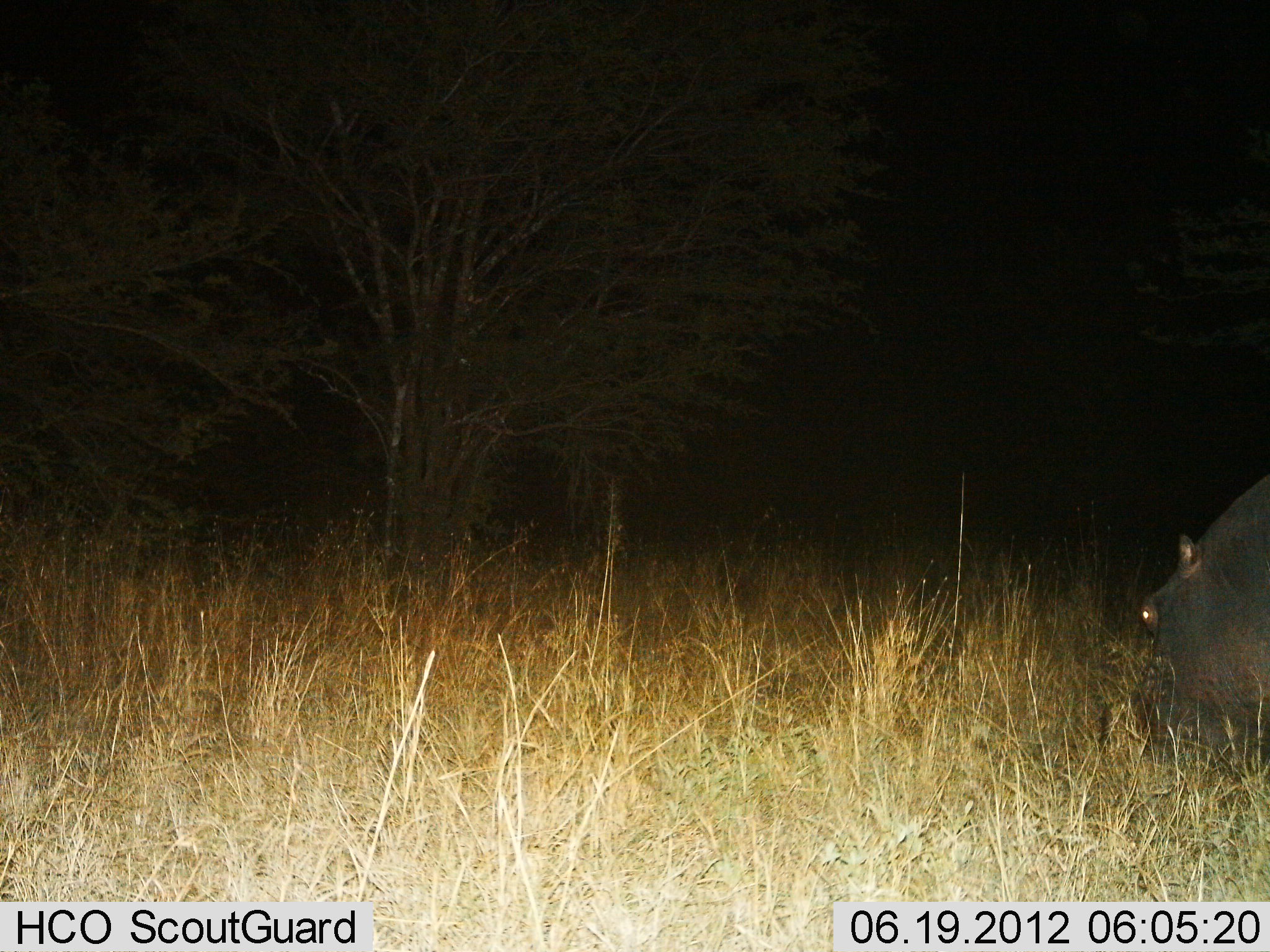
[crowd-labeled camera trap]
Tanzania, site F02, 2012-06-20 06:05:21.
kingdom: Animalia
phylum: Chordata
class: Mammalia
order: Artiodactyla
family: Hippopotamidae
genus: Hippopotamus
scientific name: Hippopotamus amphibius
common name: hippopotamus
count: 1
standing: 30%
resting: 0%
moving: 20%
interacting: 0%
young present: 0%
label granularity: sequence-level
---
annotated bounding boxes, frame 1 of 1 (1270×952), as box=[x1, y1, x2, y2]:
animal: box=[1129, 474, 1270, 773]